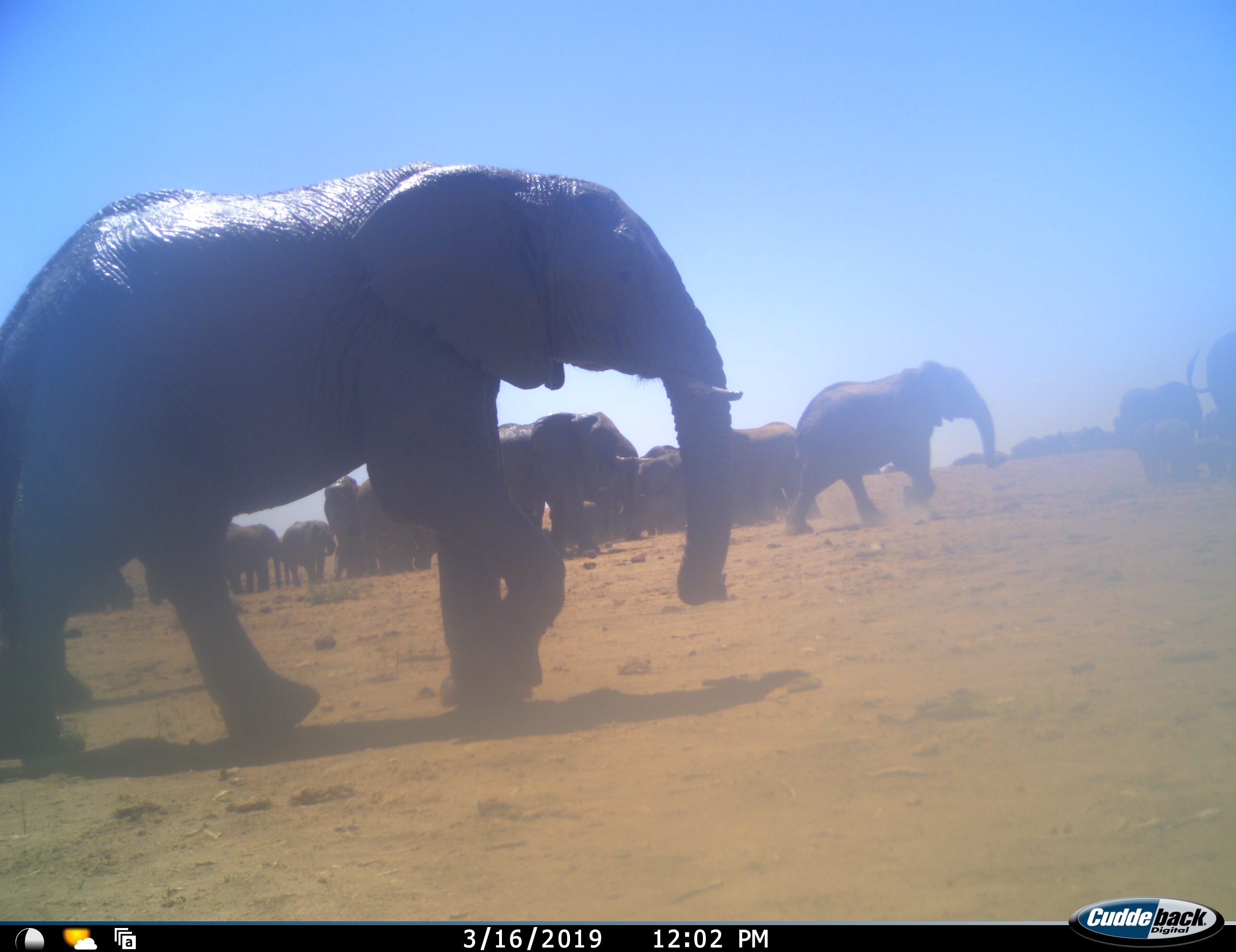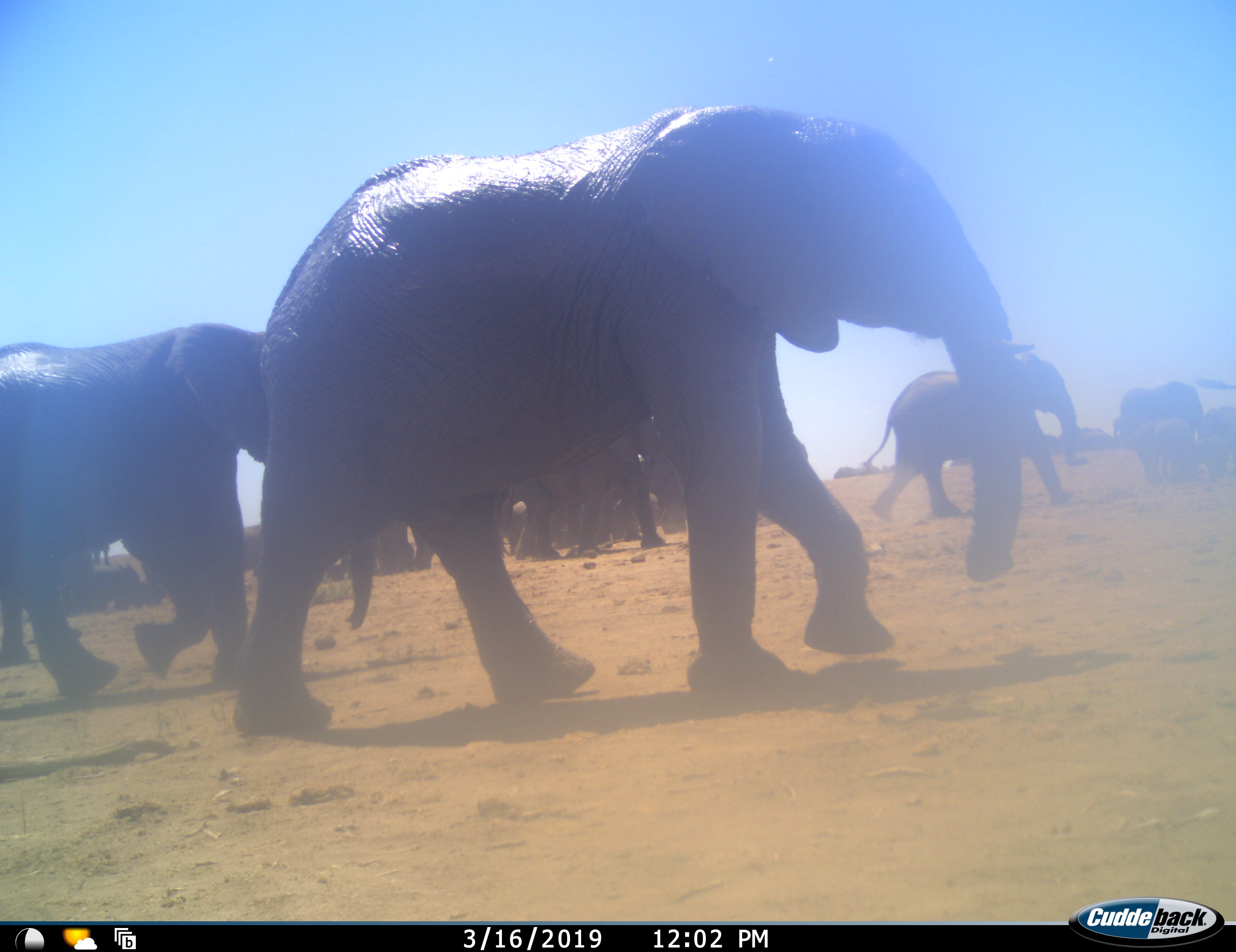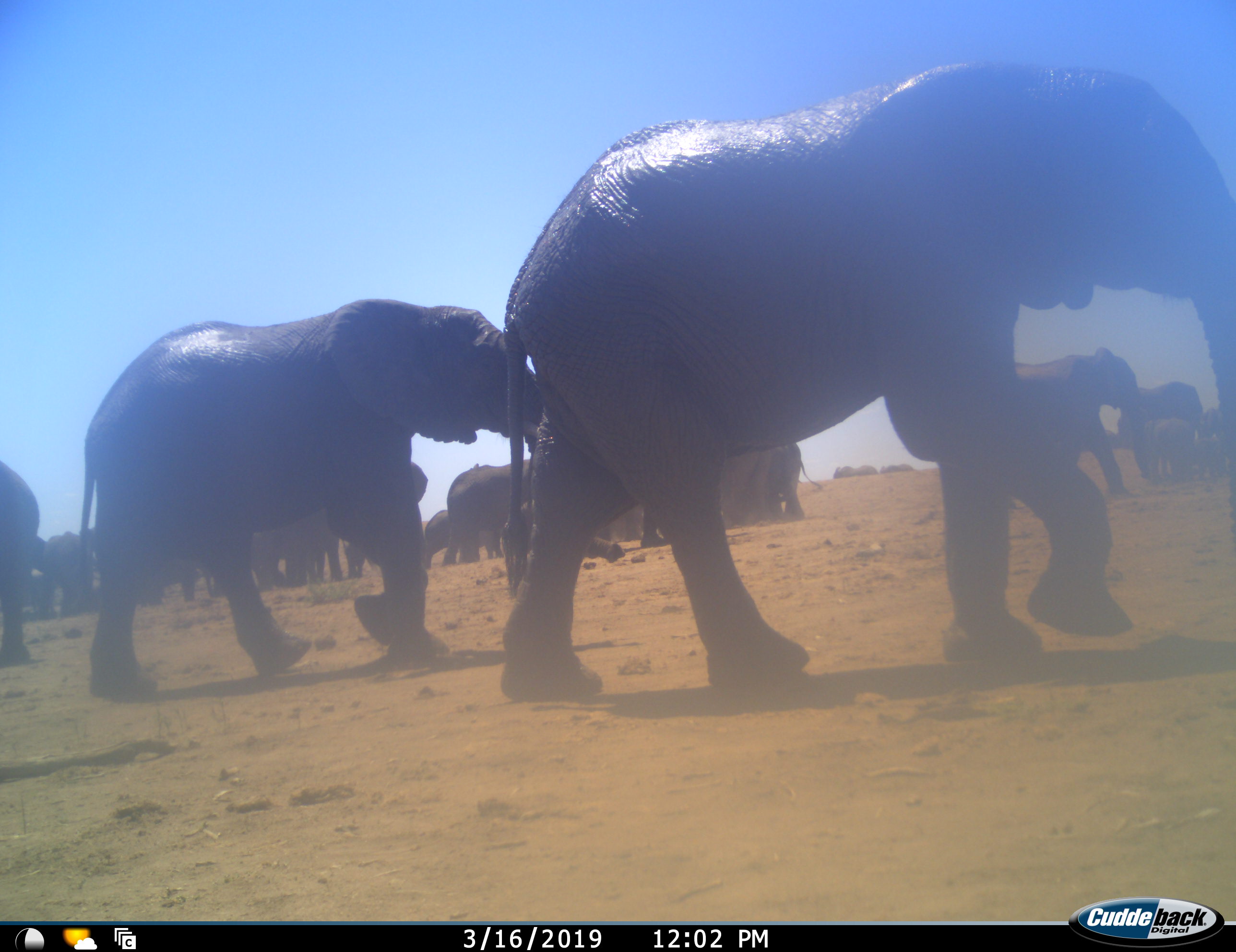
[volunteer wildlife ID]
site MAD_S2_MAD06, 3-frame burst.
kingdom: Animalia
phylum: Chordata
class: Mammalia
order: Proboscidea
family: Elephantidae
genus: Loxodonta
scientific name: Loxodonta africana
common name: african bush elephant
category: elephant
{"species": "elephant (african bush elephant) (Loxodonta africana)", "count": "11-50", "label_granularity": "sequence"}